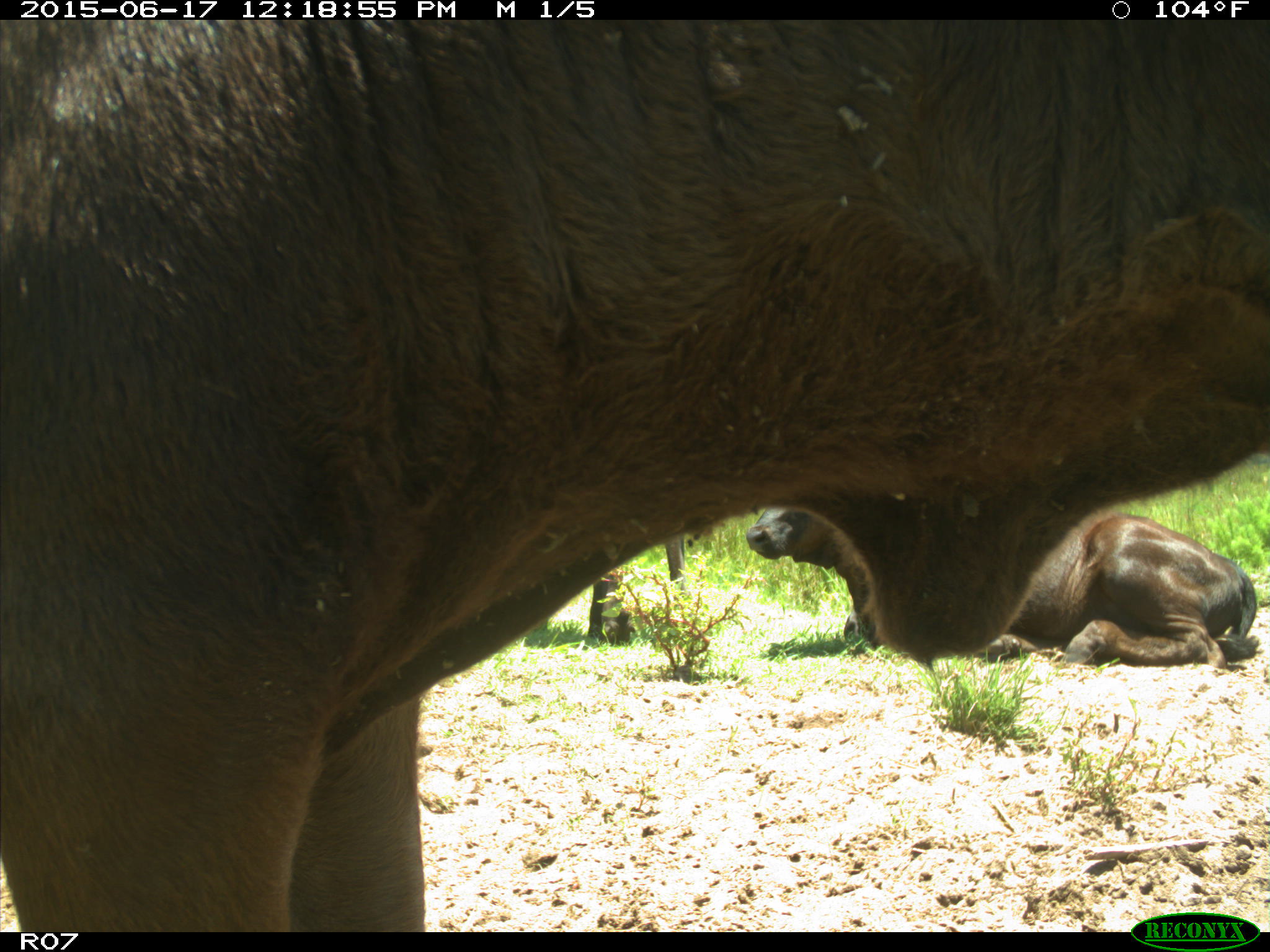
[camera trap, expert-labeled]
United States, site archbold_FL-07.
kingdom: Animalia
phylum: Chordata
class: Mammalia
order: Artiodactyla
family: Bovidae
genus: Bos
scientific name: Bos taurus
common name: domestic cow